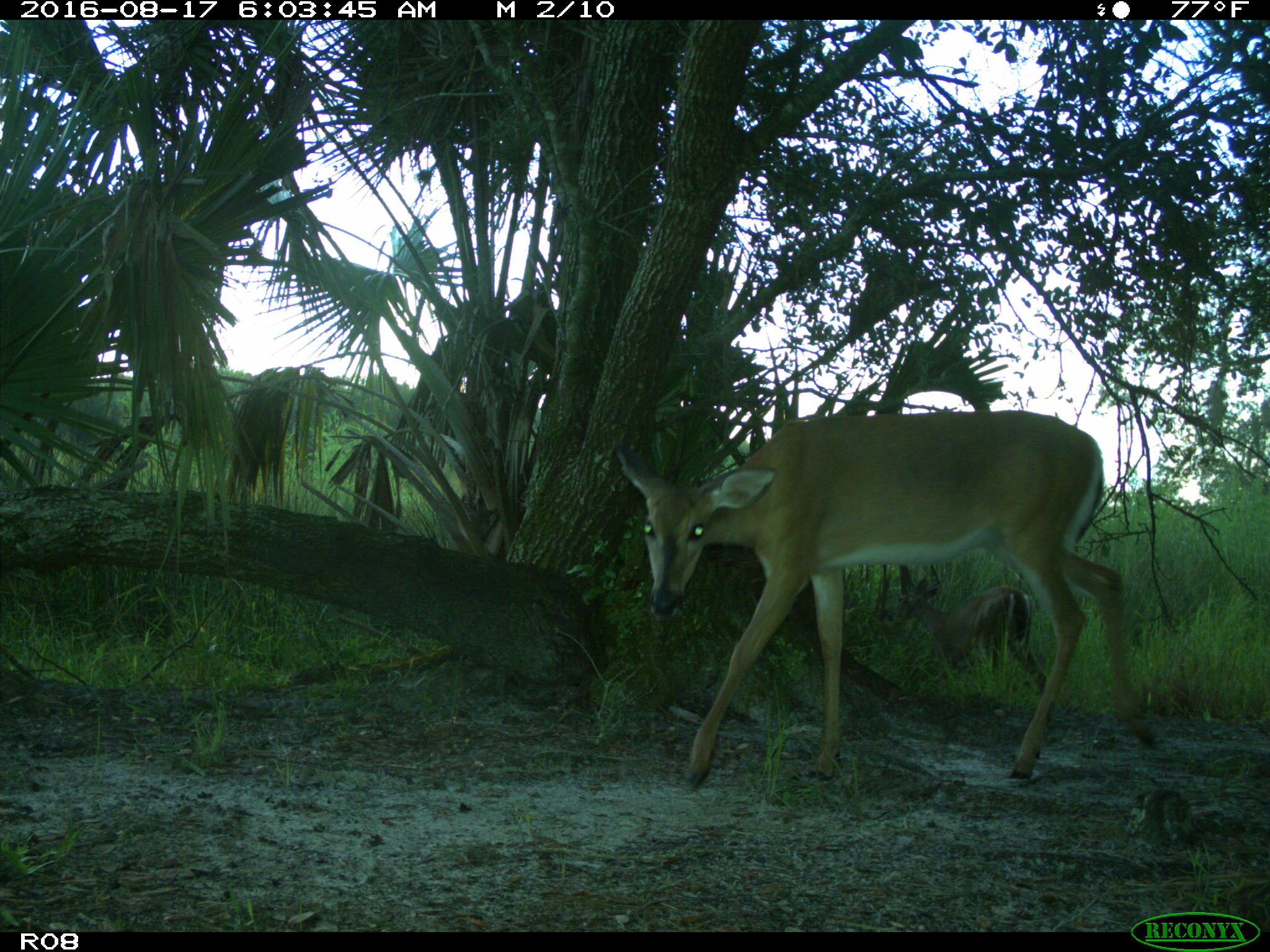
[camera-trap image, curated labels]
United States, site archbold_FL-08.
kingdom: Animalia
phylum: Chordata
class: Mammalia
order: Artiodactyla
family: Cervidae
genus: Odocoileus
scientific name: Odocoileus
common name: deer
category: unidentified deer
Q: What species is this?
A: Unidentified deer (deer) (Odocoileus).